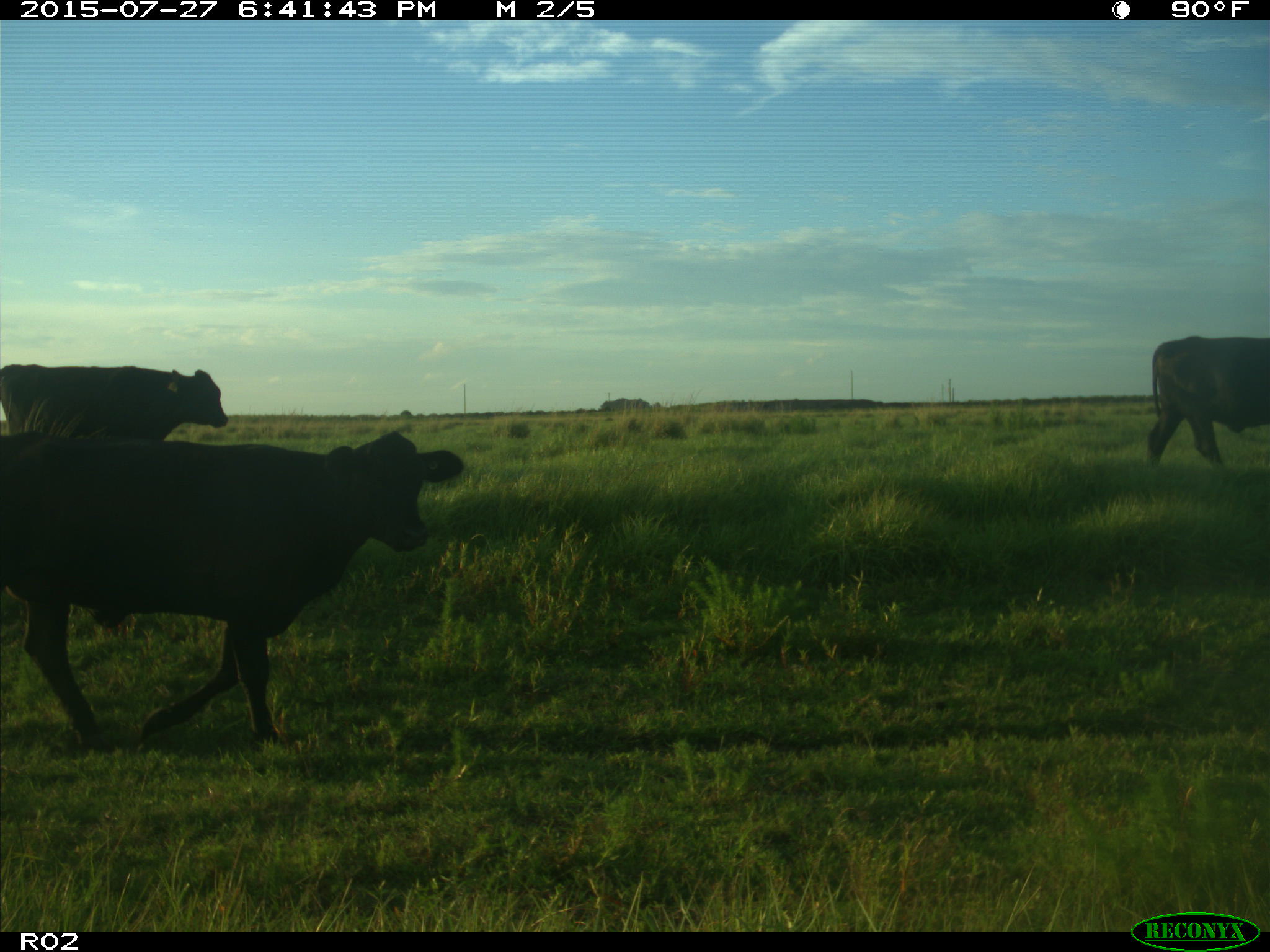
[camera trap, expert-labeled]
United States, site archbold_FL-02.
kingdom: Animalia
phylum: Chordata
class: Mammalia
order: Artiodactyla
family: Bovidae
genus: Bos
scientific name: Bos taurus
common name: domestic cow